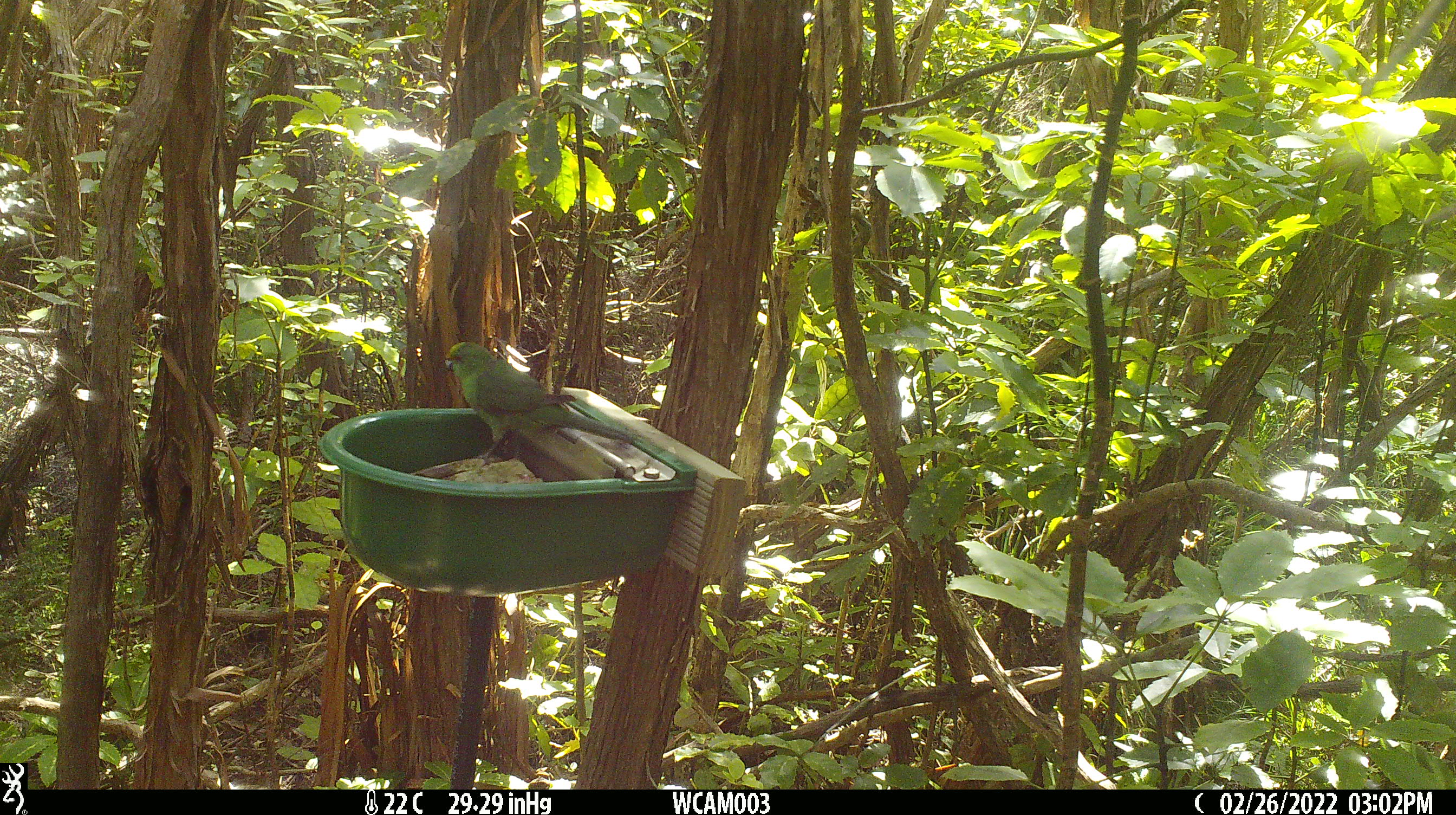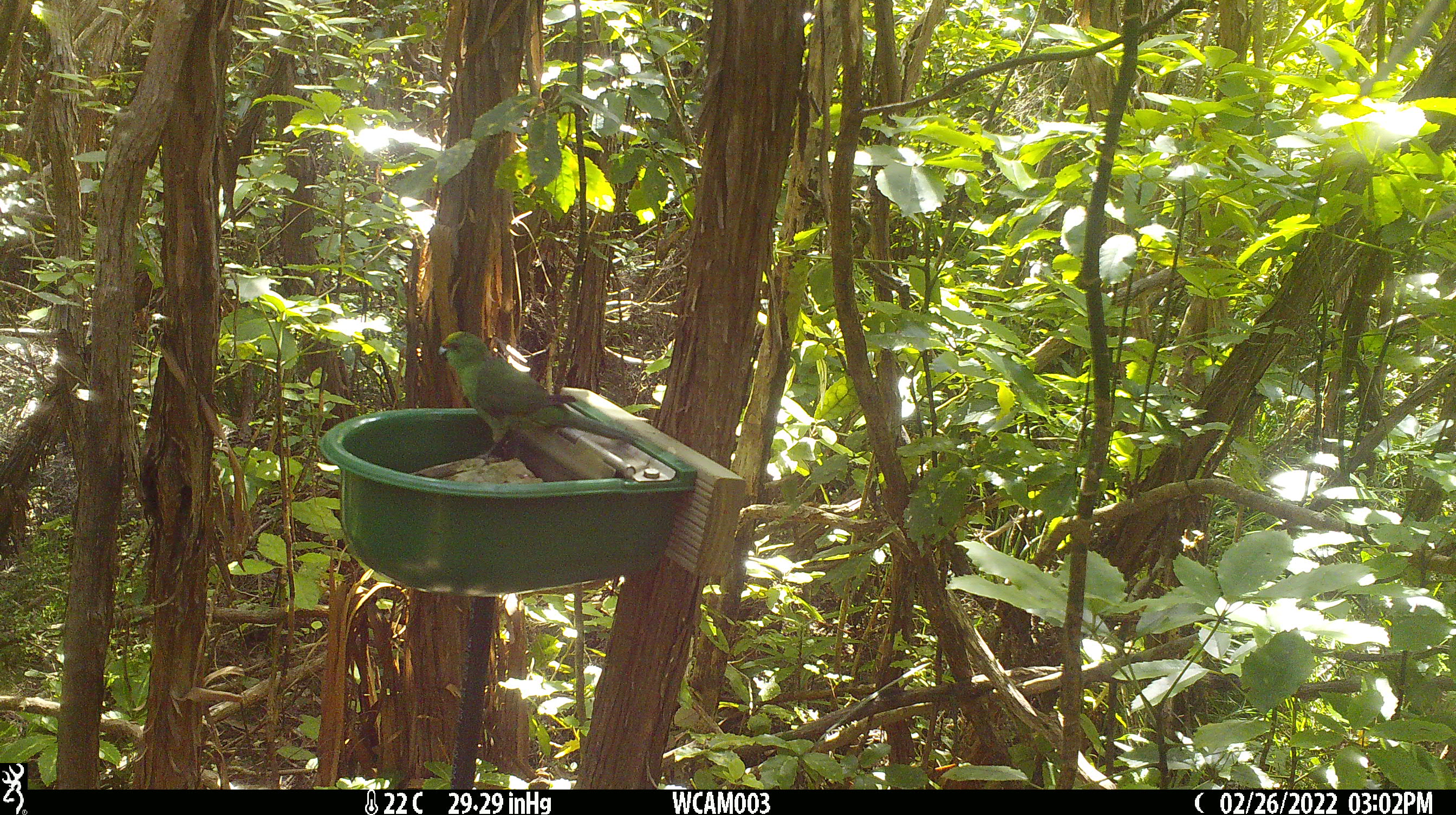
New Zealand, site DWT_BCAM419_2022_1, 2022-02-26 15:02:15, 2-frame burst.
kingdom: Animalia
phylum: Chordata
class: Aves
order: Psittaciformes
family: Psittaculidae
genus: Cyanoramphus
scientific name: Cyanoramphus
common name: parakeet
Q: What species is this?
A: Parakeet (Cyanoramphus).